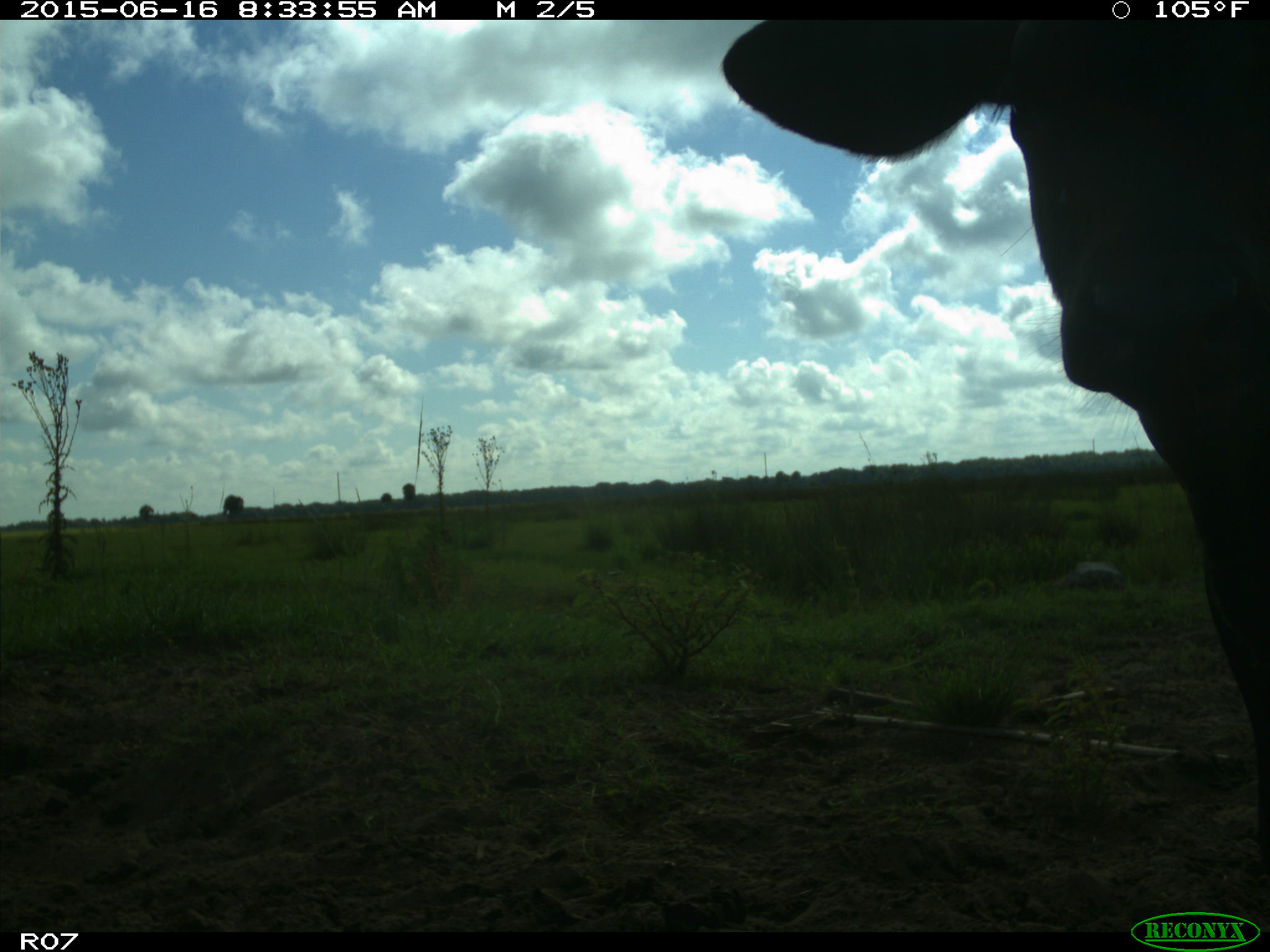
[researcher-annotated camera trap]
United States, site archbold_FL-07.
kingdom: Animalia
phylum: Chordata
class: Mammalia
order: Artiodactyla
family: Bovidae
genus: Bos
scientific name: Bos taurus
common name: domestic cow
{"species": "Bos taurus (domestic cow)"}